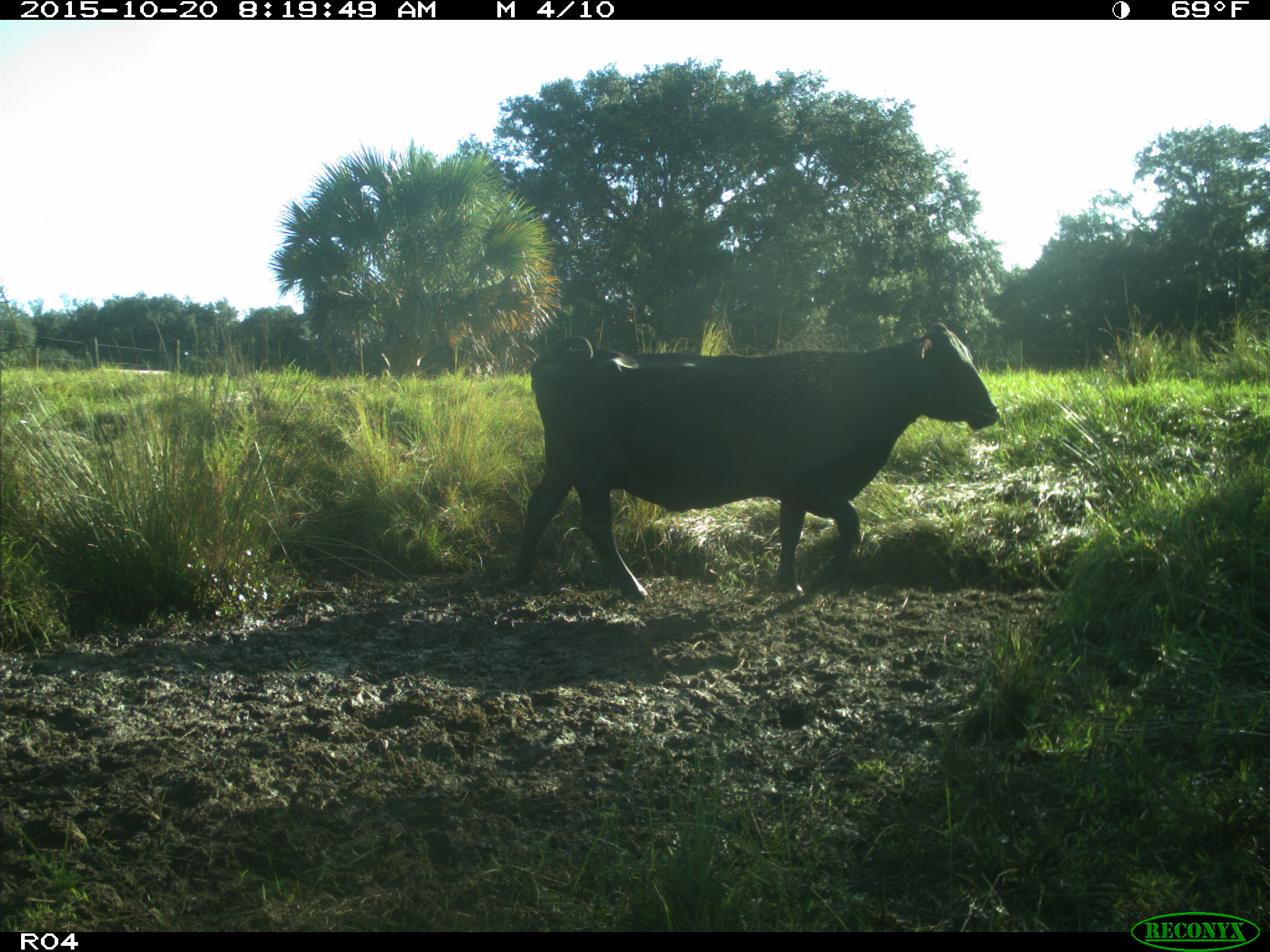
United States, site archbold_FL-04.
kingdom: Animalia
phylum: Chordata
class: Mammalia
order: Artiodactyla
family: Bovidae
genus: Bos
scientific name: Bos taurus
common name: domestic cow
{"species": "Bos taurus (domestic cow)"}